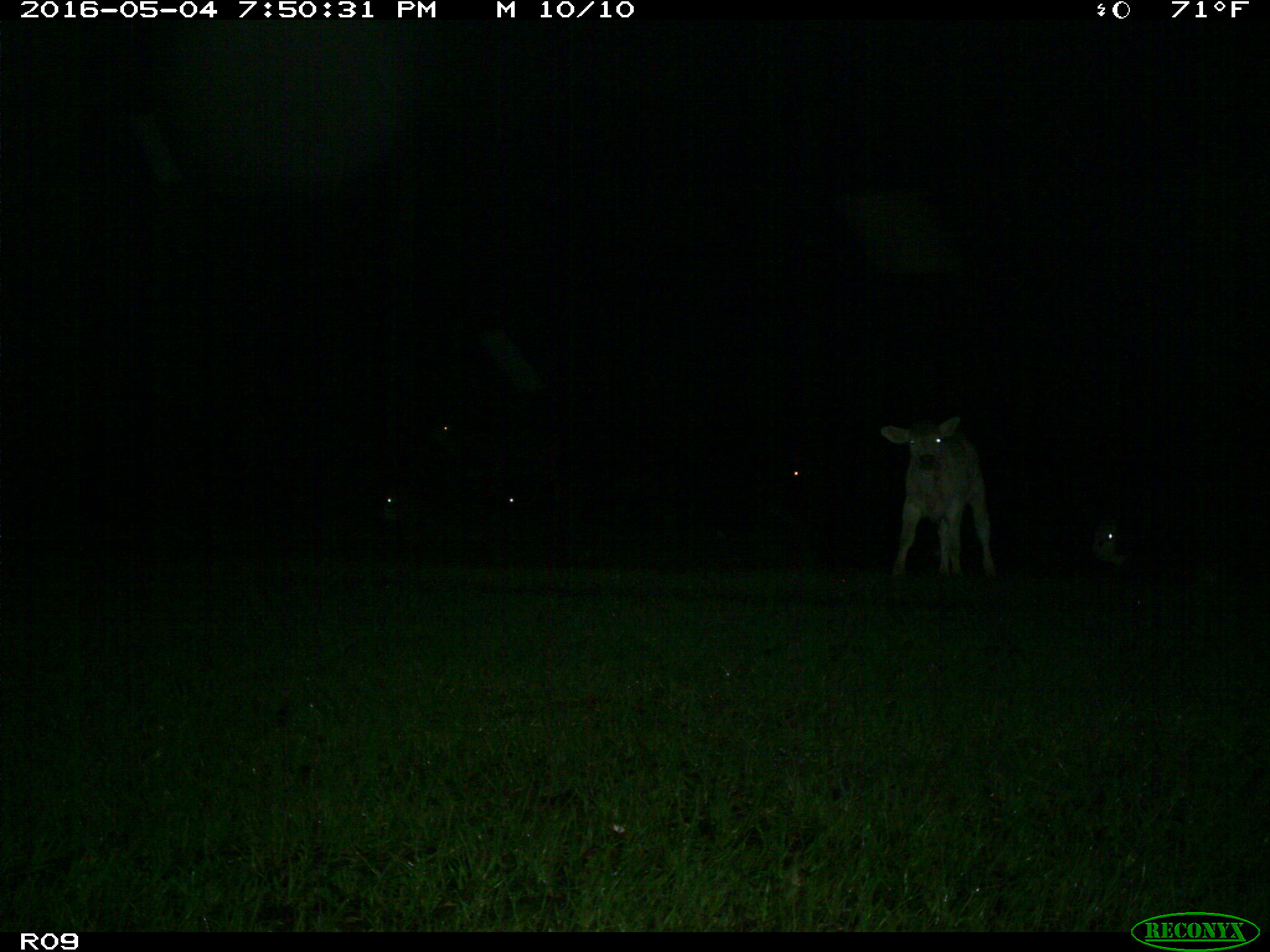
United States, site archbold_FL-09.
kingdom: Animalia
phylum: Chordata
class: Mammalia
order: Artiodactyla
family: Bovidae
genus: Bos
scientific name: Bos taurus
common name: domestic cow